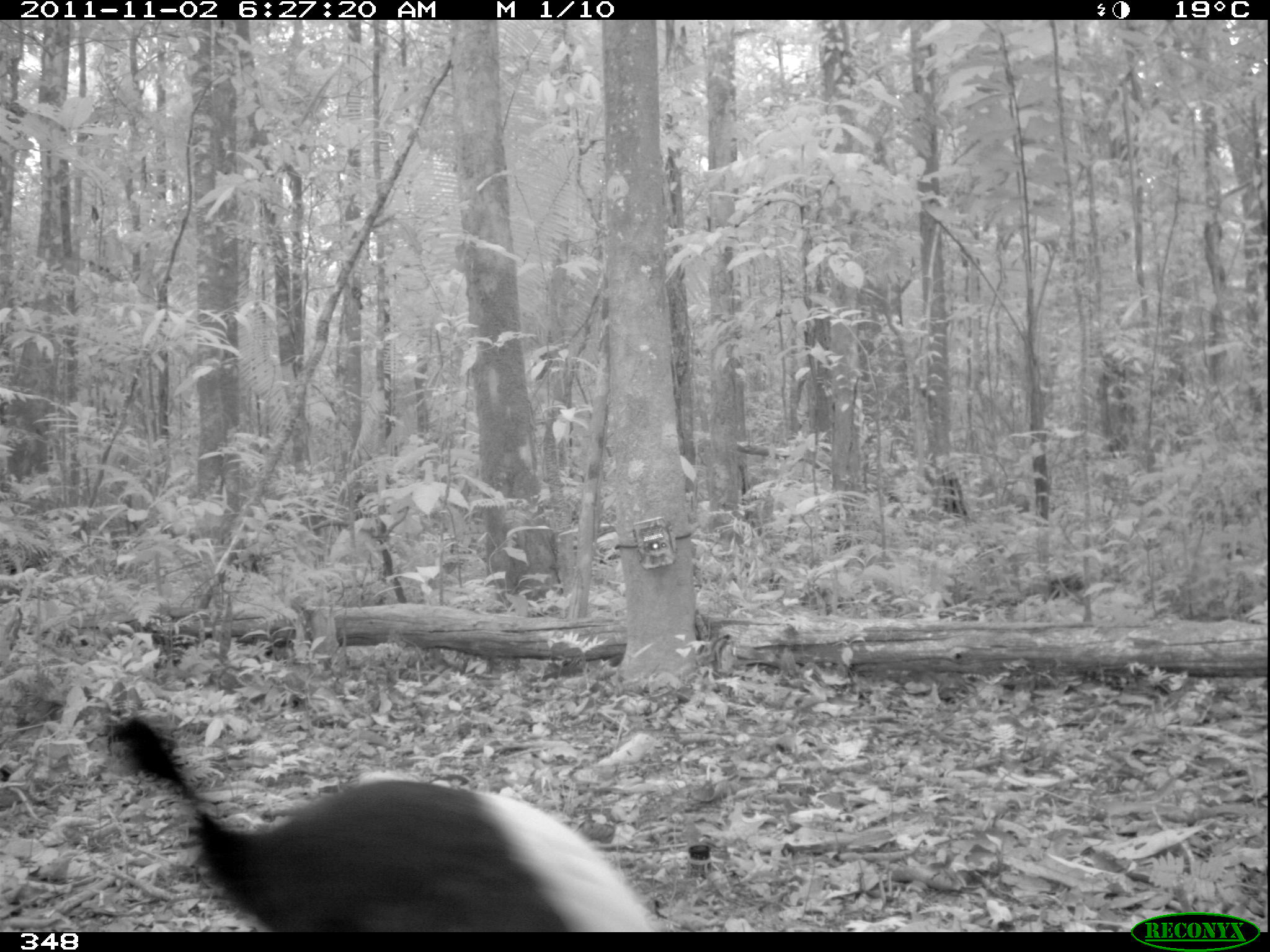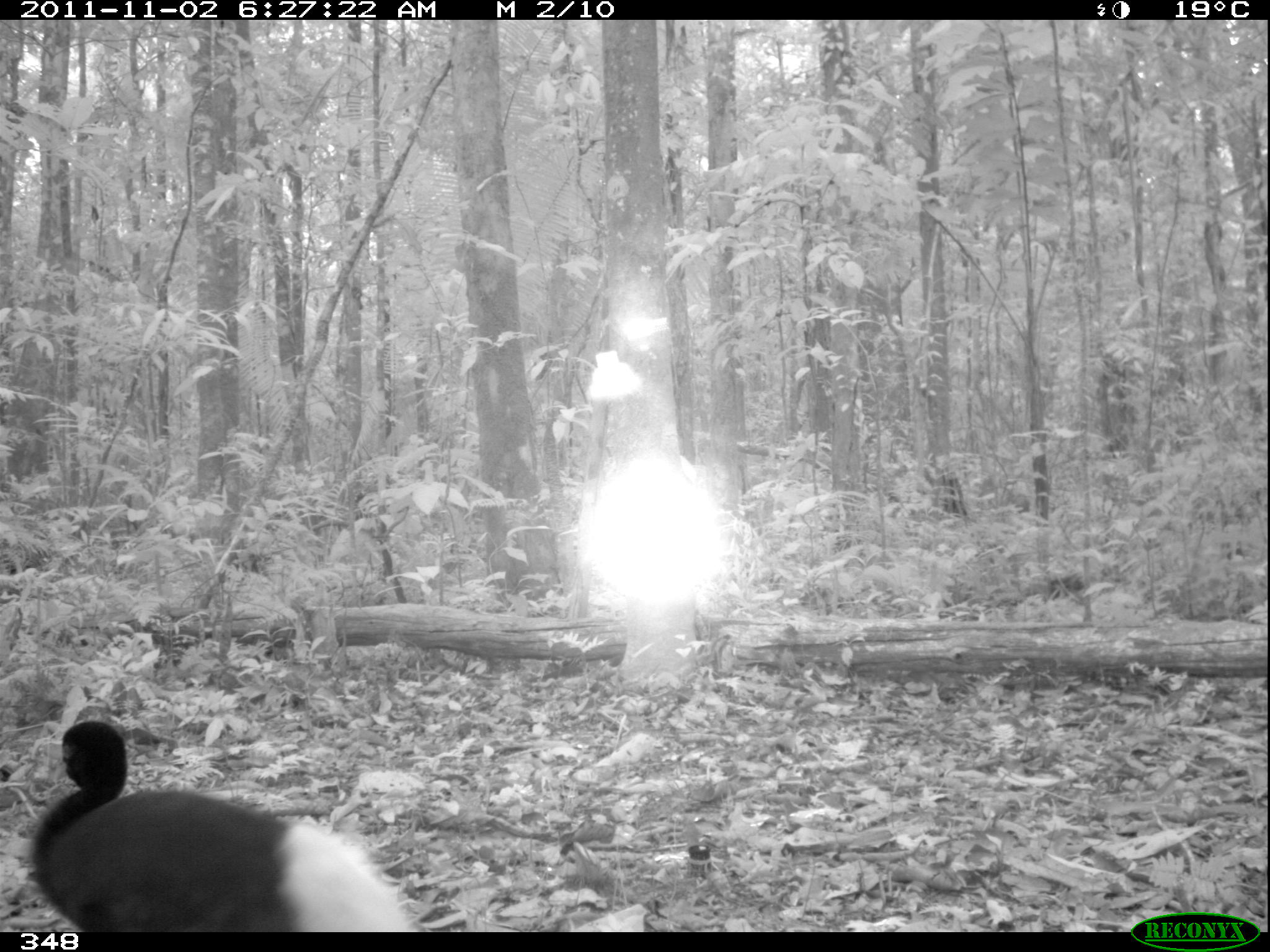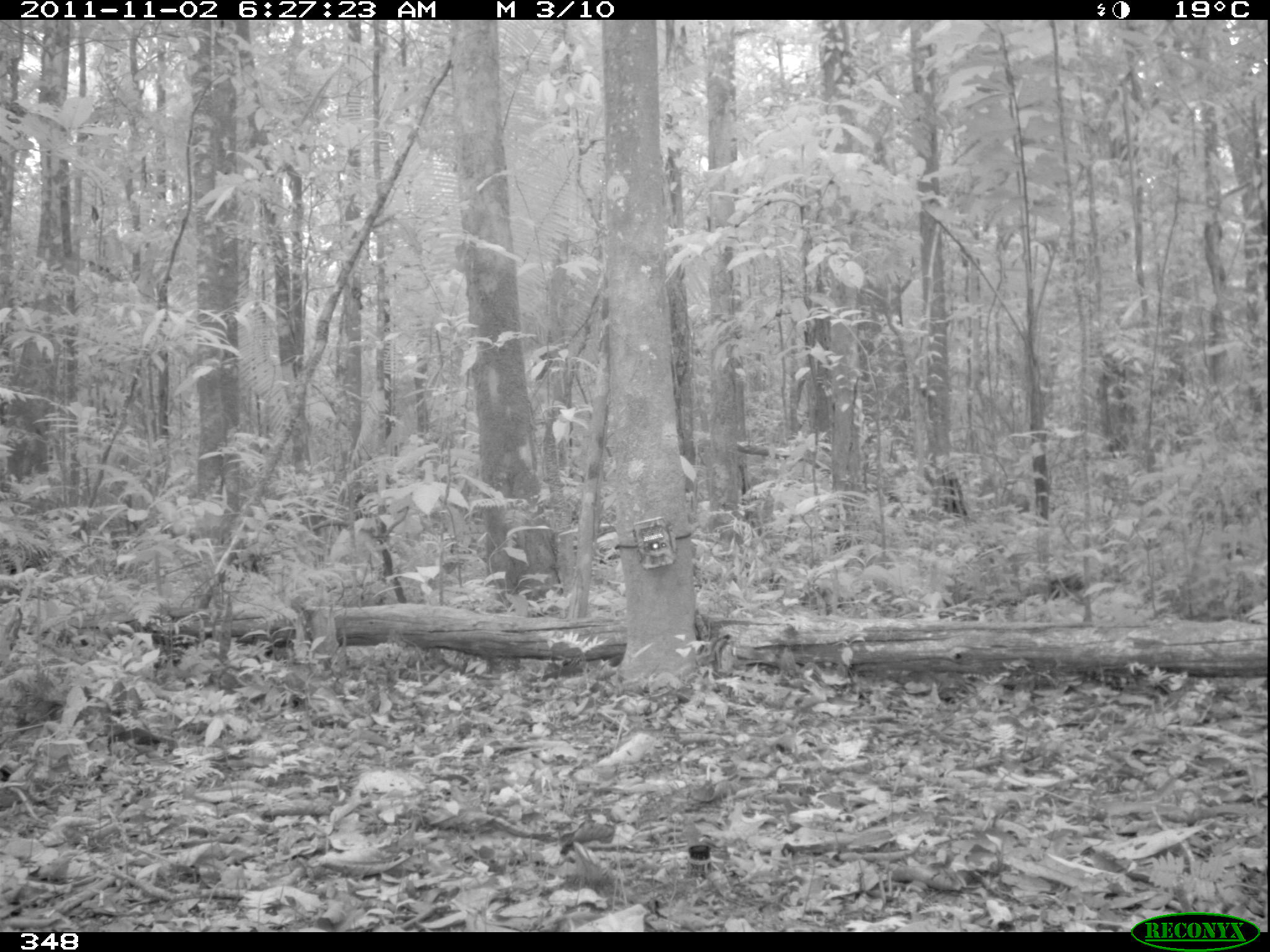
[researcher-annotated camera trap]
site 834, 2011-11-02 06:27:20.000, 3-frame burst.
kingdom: Animalia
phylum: Chordata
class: Aves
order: Gruiformes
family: Psophiidae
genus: Psophia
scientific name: Psophia leucoptera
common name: pale-winged trumpeter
Psophia leucoptera (pale-winged trumpeter).